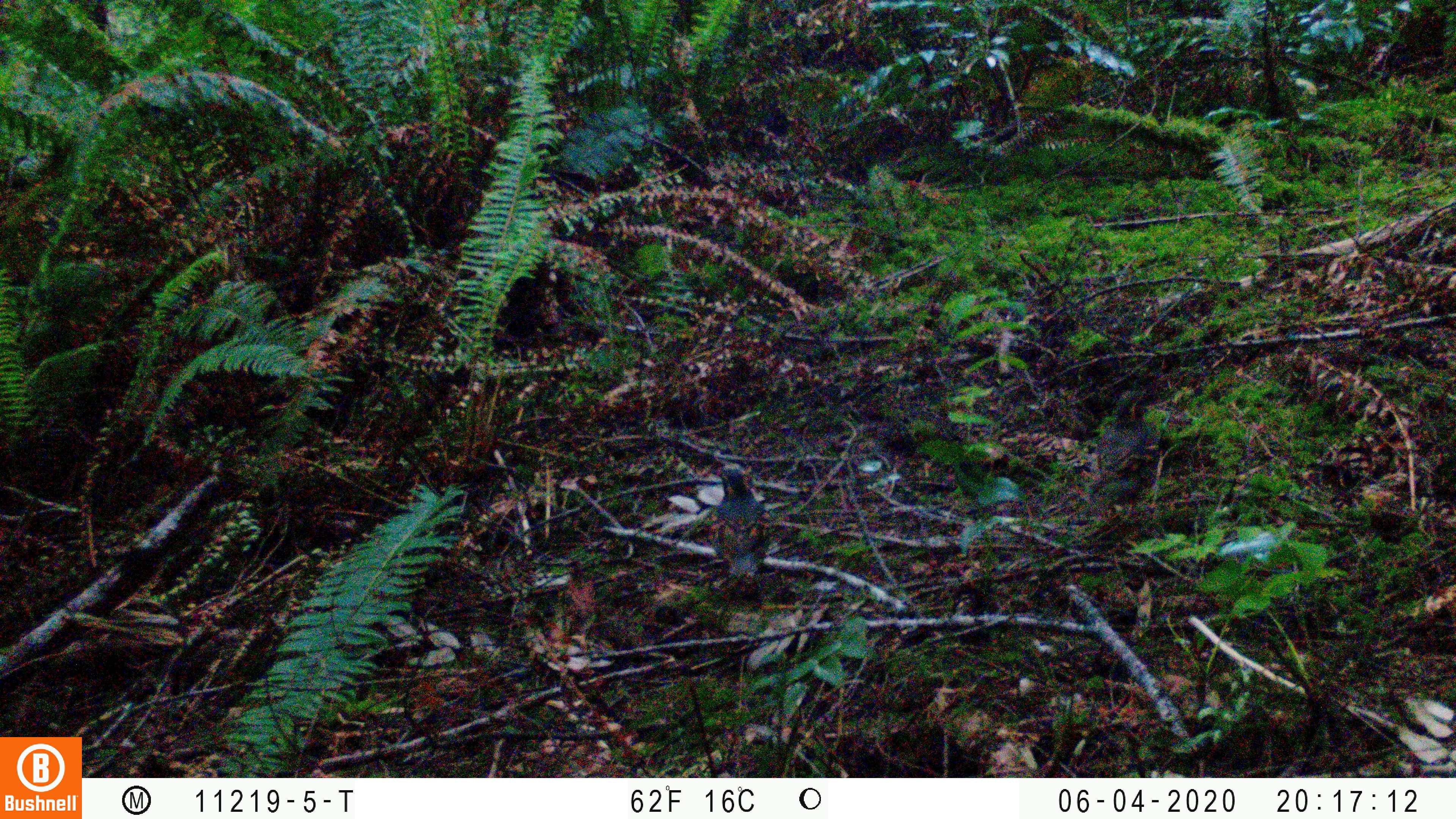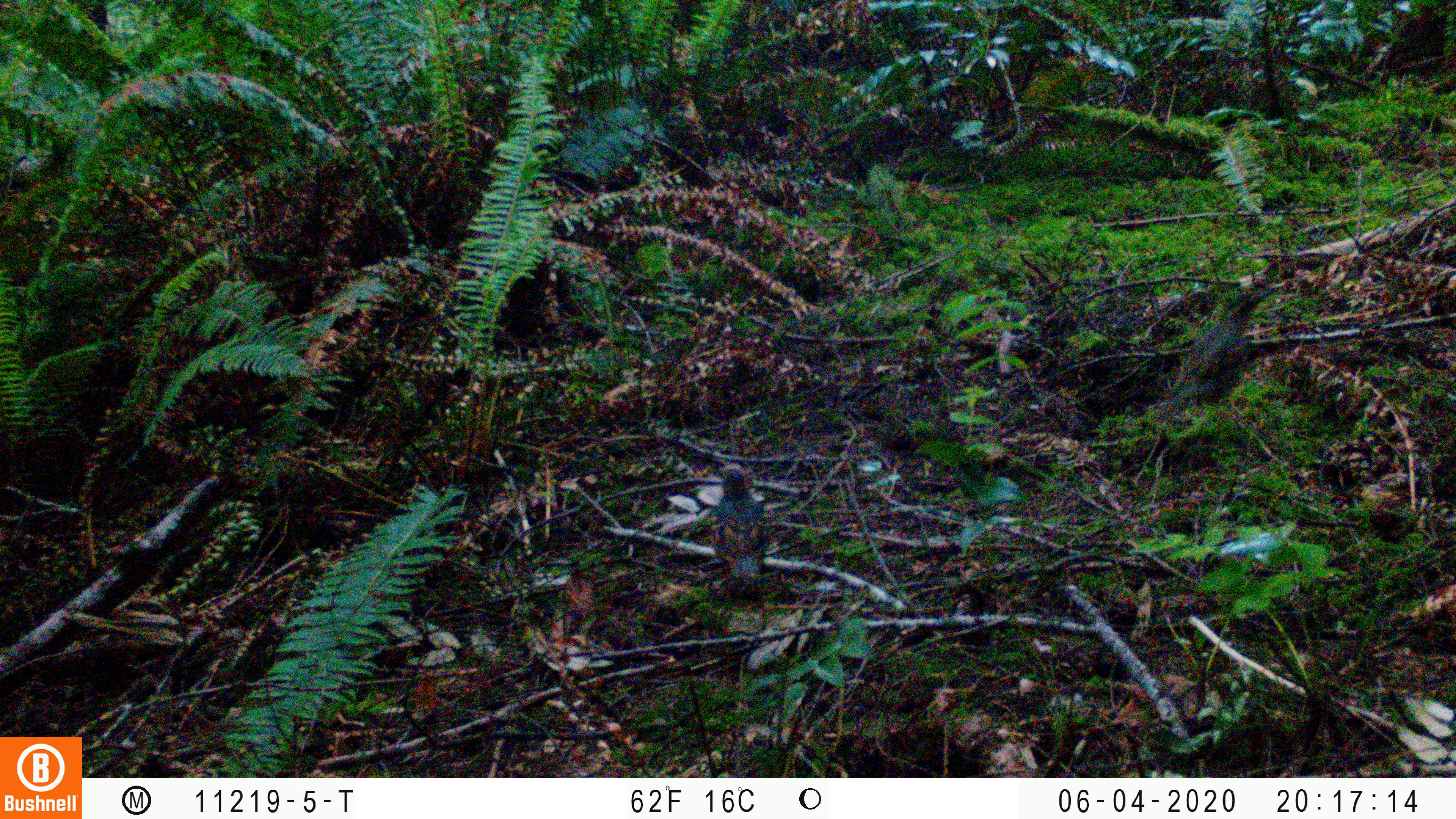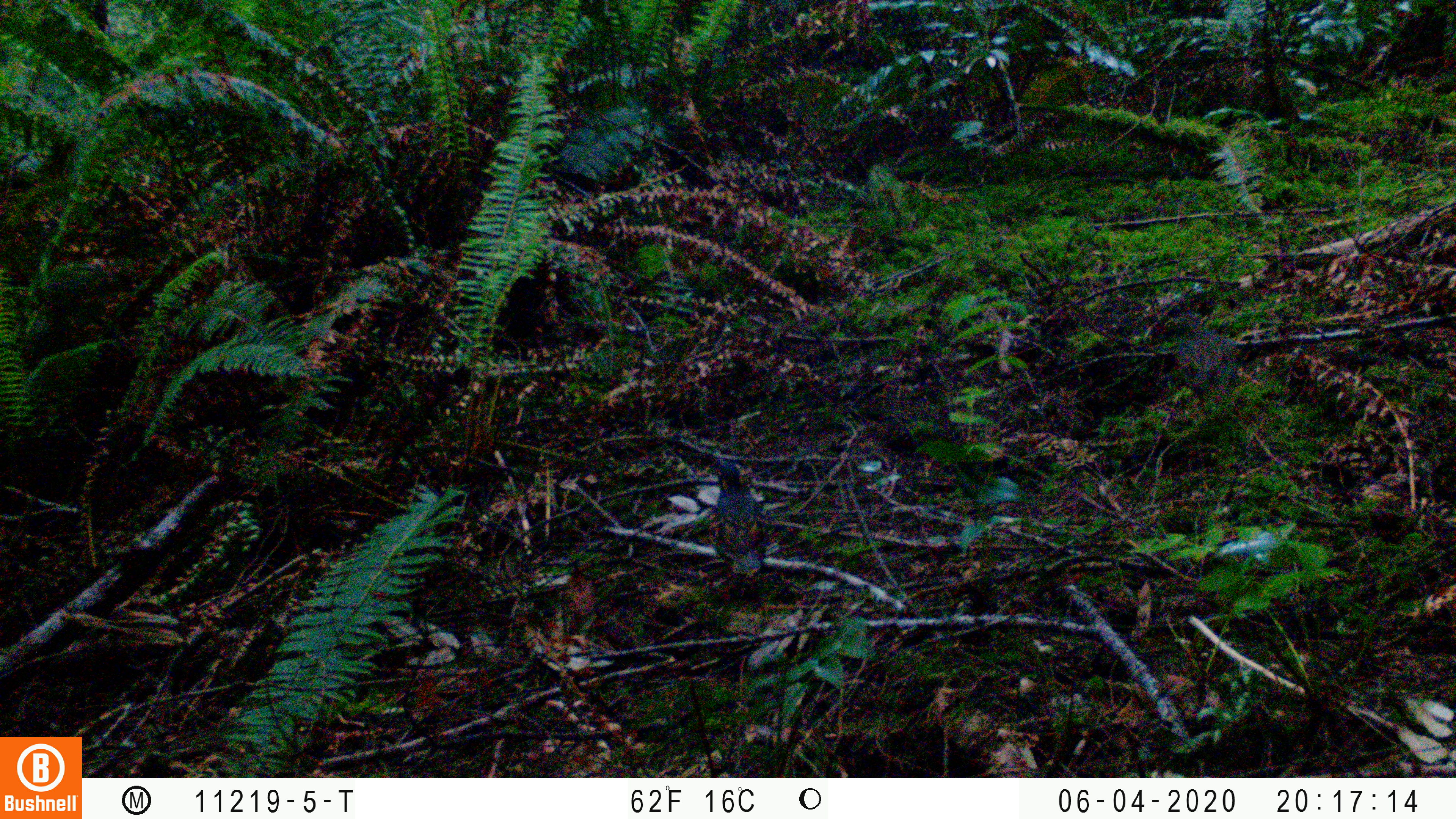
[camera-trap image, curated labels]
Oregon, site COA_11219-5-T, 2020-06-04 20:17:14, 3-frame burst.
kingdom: Animalia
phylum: Chordata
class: Aves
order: Passeriformes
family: Turdidae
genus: Ixoreus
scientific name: Ixoreus naevius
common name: varied thrush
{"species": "varied thrush (Ixoreus naevius)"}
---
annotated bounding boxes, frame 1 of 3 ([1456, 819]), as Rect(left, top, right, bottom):
varied thrush: Rect(711, 466, 770, 590)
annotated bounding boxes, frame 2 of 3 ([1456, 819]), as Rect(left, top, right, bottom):
varied thrush: Rect(705, 466, 770, 589)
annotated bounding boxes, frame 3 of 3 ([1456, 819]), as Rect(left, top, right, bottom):
varied thrush: Rect(704, 462, 766, 583)